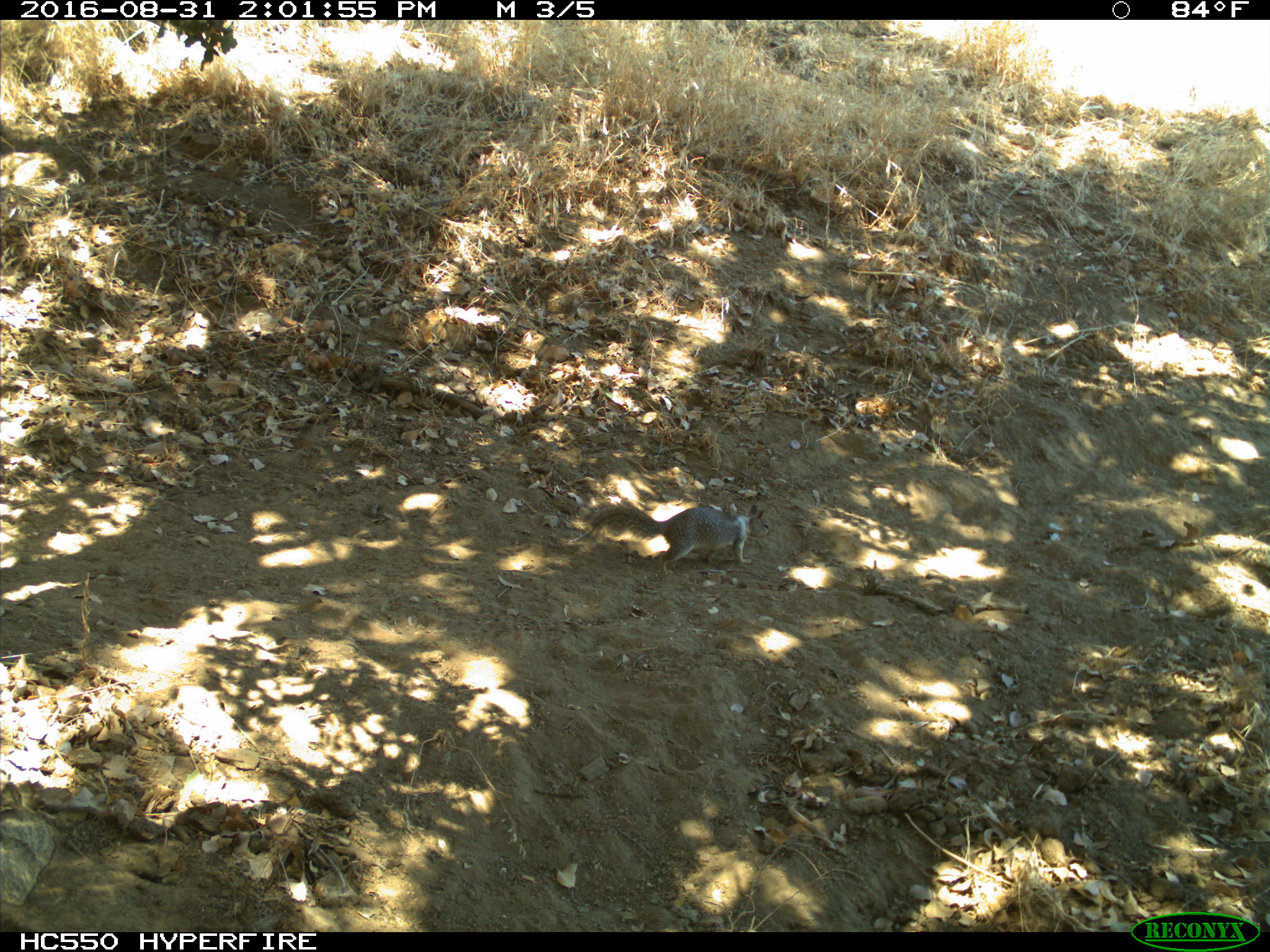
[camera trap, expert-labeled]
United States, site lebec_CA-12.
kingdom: Animalia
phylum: Chordata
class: Mammalia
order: Rodentia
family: Sciuridae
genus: Otospermophilus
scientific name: Otospermophilus beecheyi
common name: california ground squirrel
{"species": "Otospermophilus beecheyi (california ground squirrel)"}